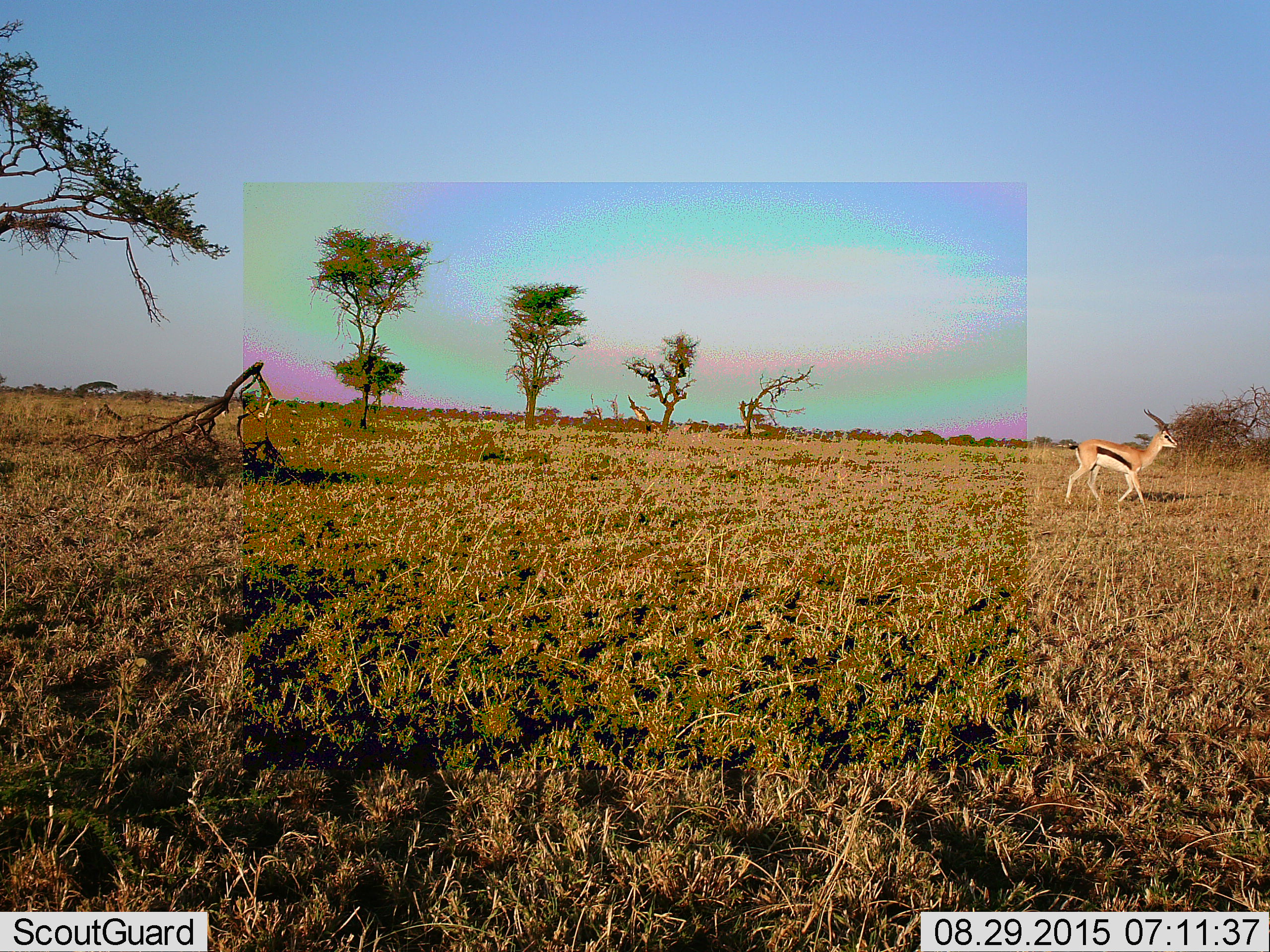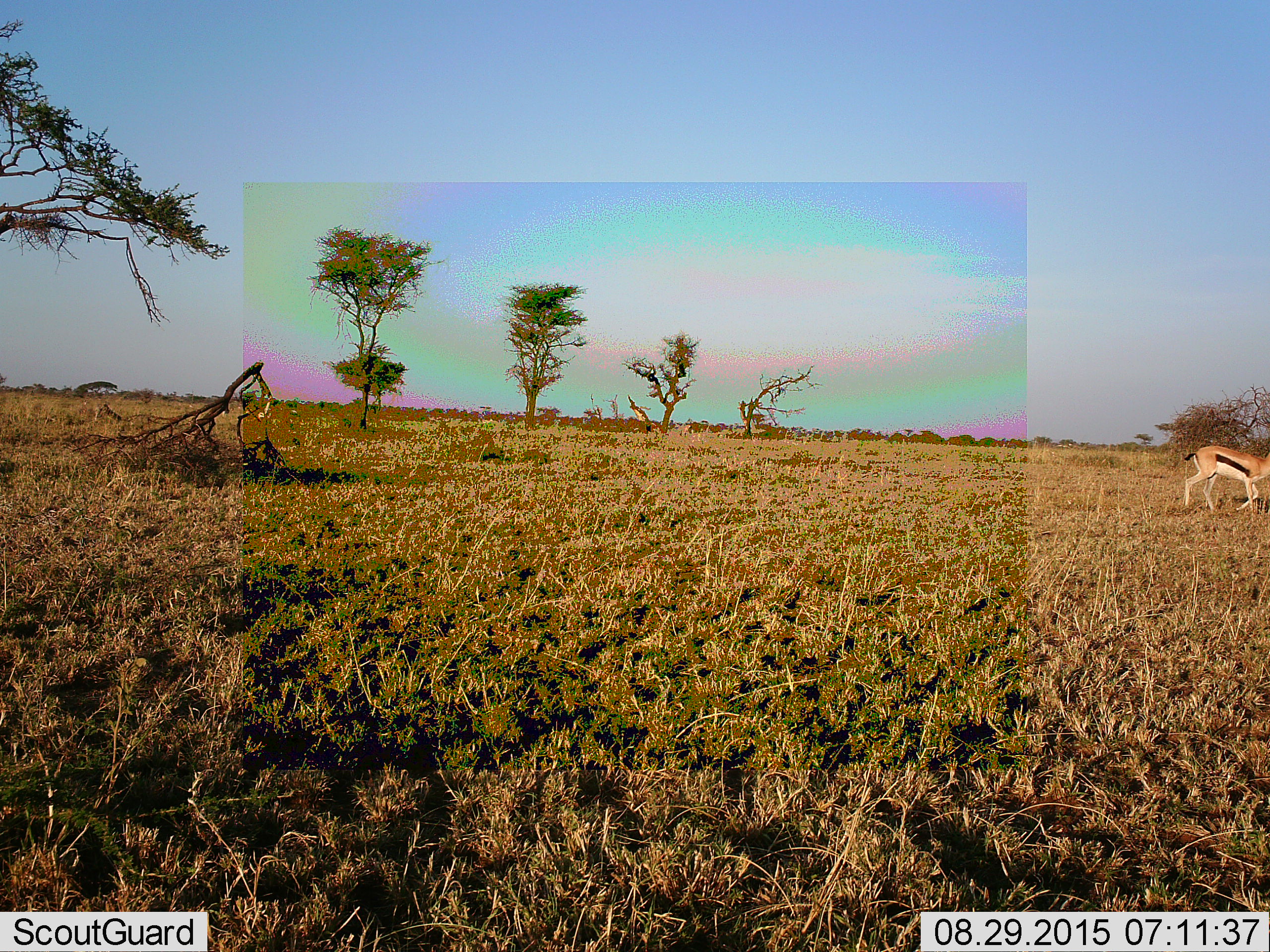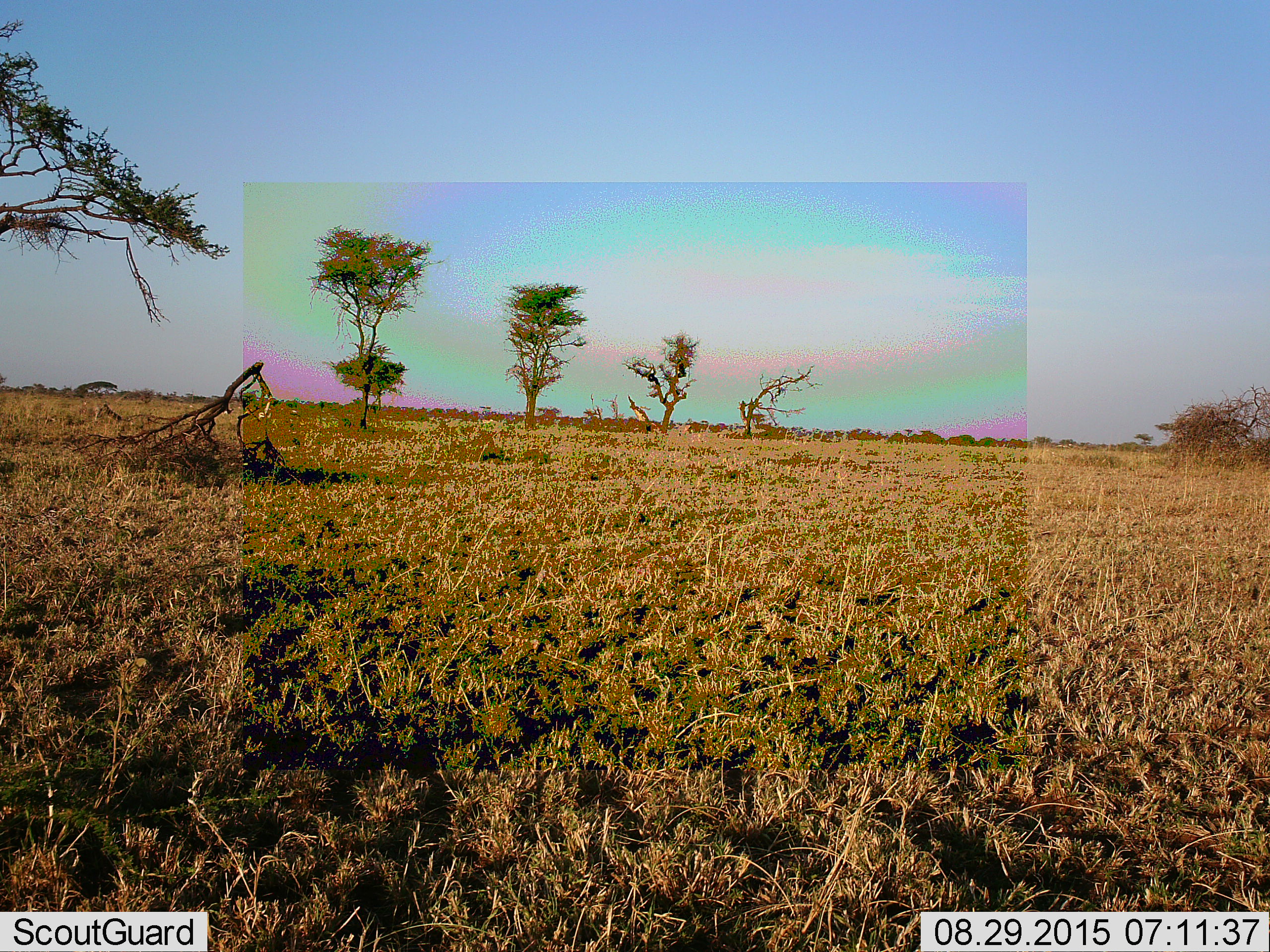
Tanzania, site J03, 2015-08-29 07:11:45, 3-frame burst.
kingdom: Animalia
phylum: Chordata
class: Mammalia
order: Artiodactyla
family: Bovidae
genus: Eudorcas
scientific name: Eudorcas thomsonii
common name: thomson's gazelle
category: gazellethomsons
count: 1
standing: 0%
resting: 0%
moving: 100%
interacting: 0%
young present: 0%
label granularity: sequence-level